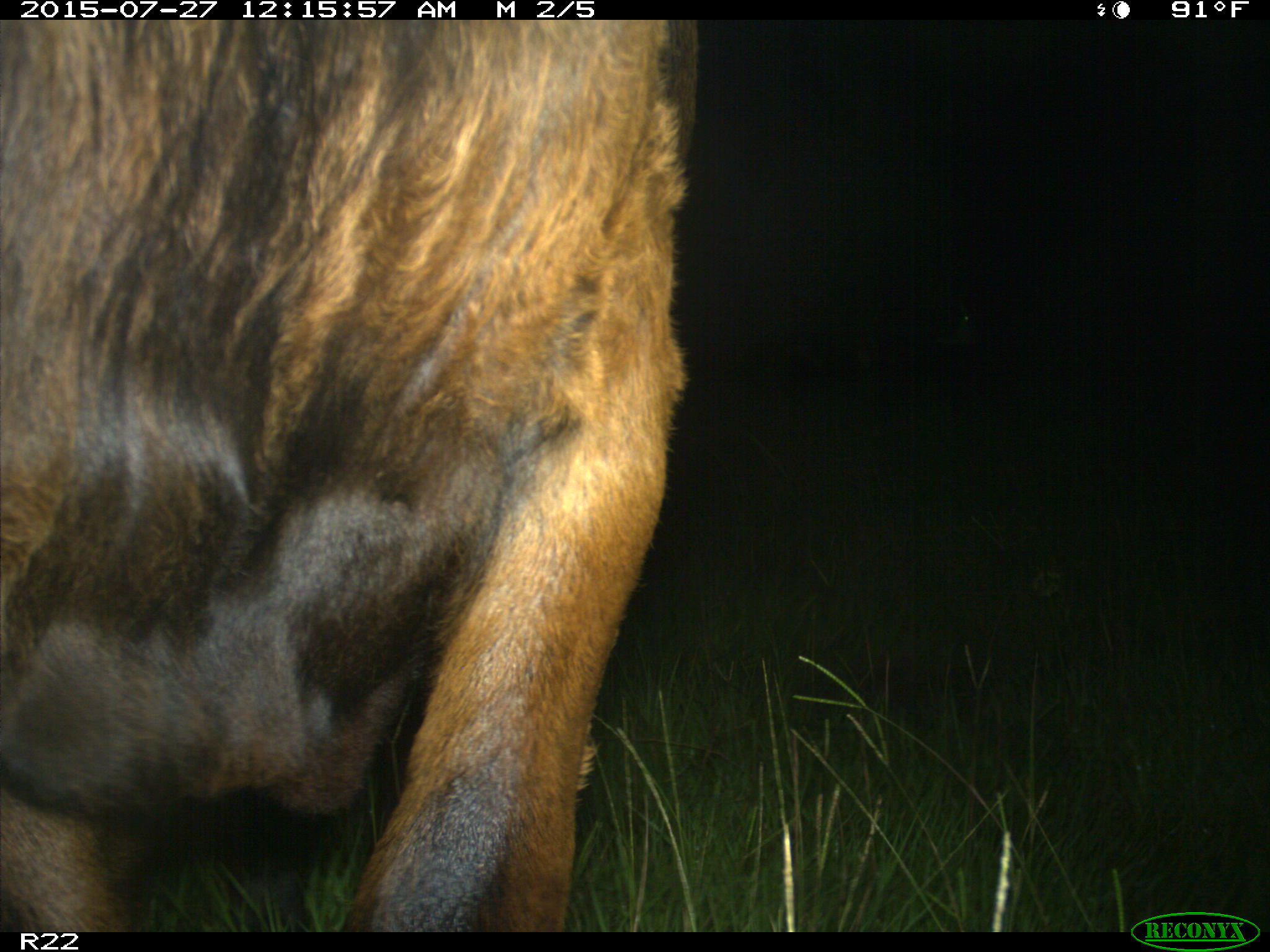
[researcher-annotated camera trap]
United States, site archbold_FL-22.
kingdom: Animalia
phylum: Chordata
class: Mammalia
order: Artiodactyla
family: Bovidae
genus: Bos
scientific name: Bos taurus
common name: domestic cow